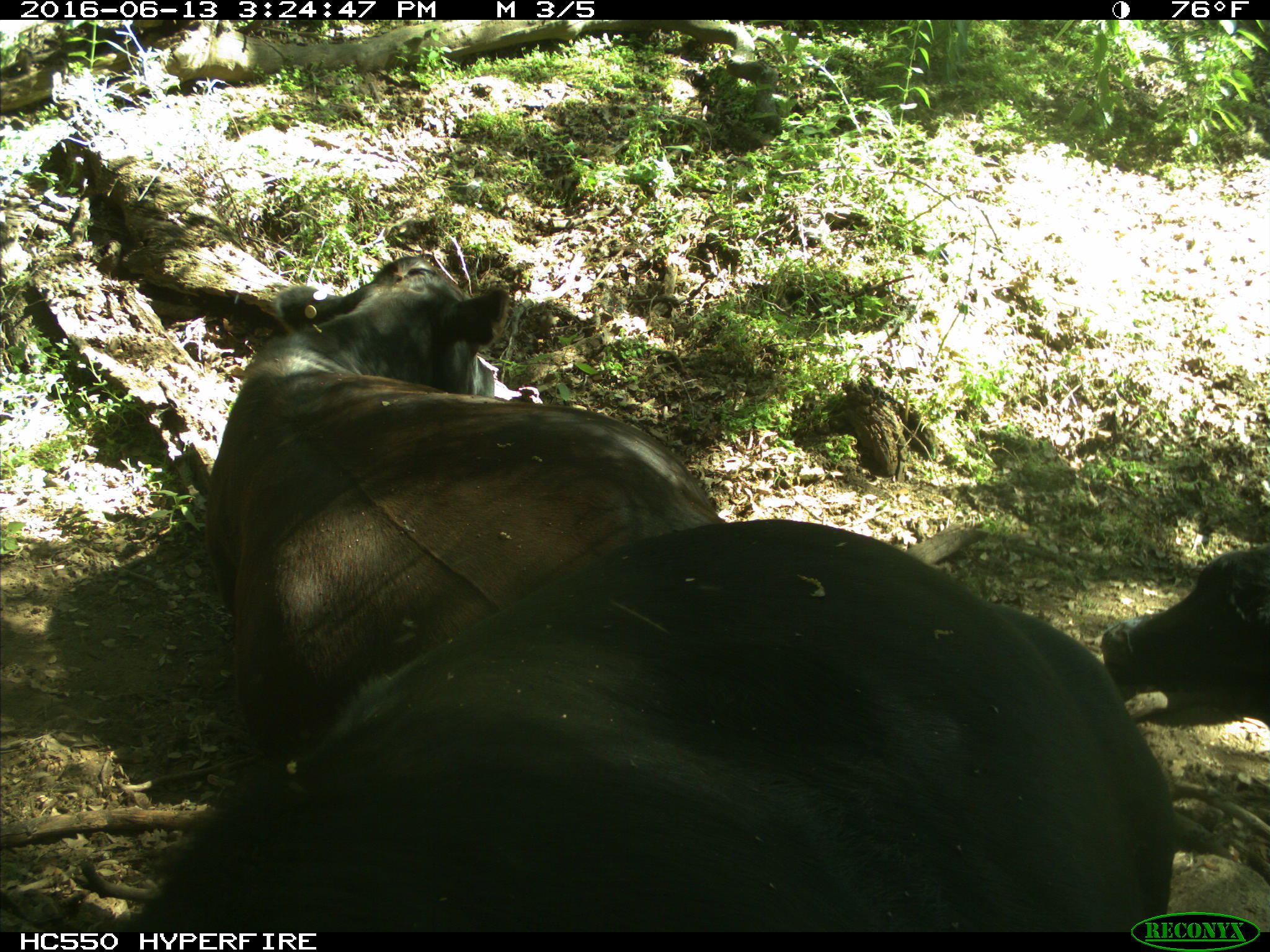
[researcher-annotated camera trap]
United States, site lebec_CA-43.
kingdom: Animalia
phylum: Chordata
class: Mammalia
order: Artiodactyla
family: Bovidae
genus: Bos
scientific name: Bos taurus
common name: domestic cow